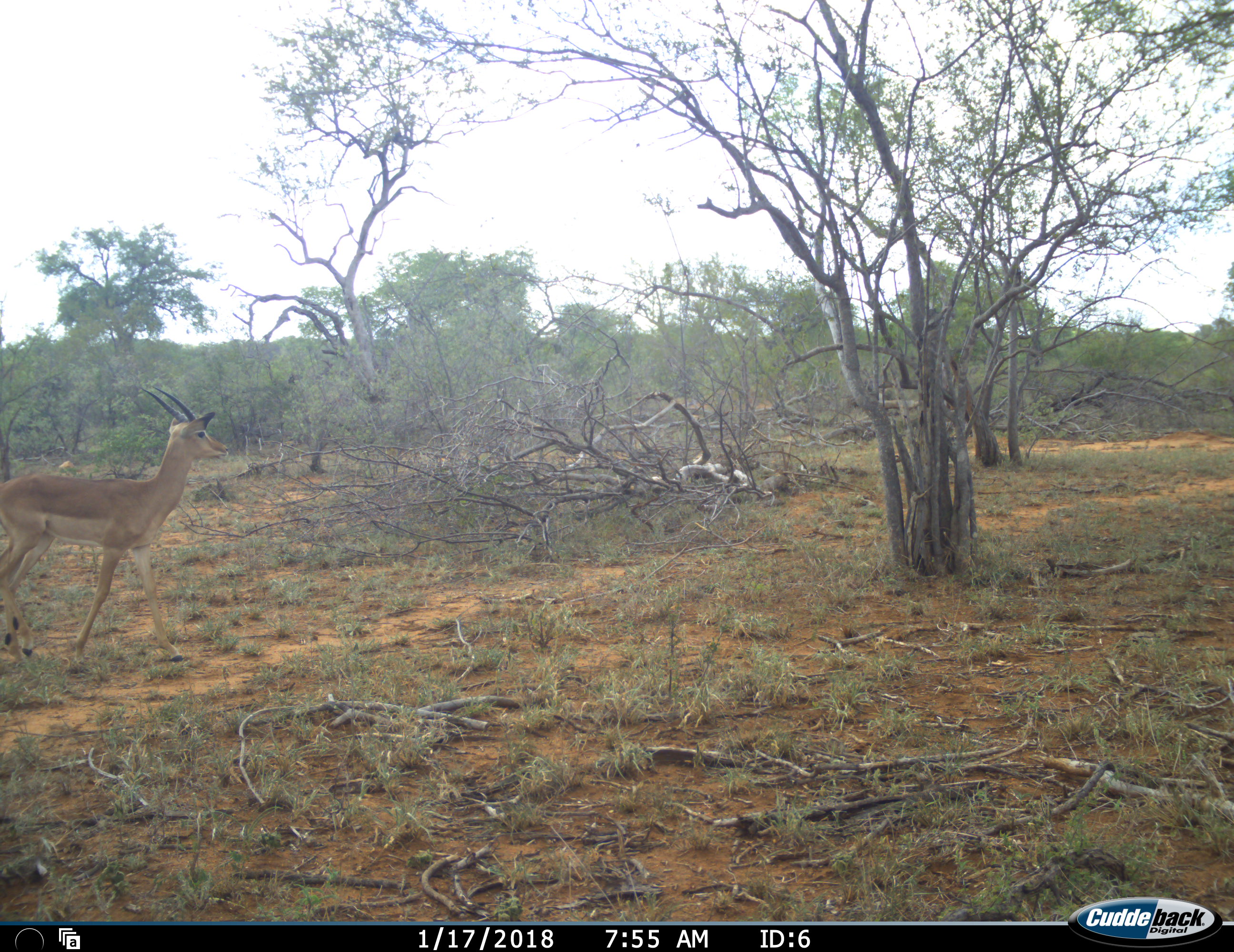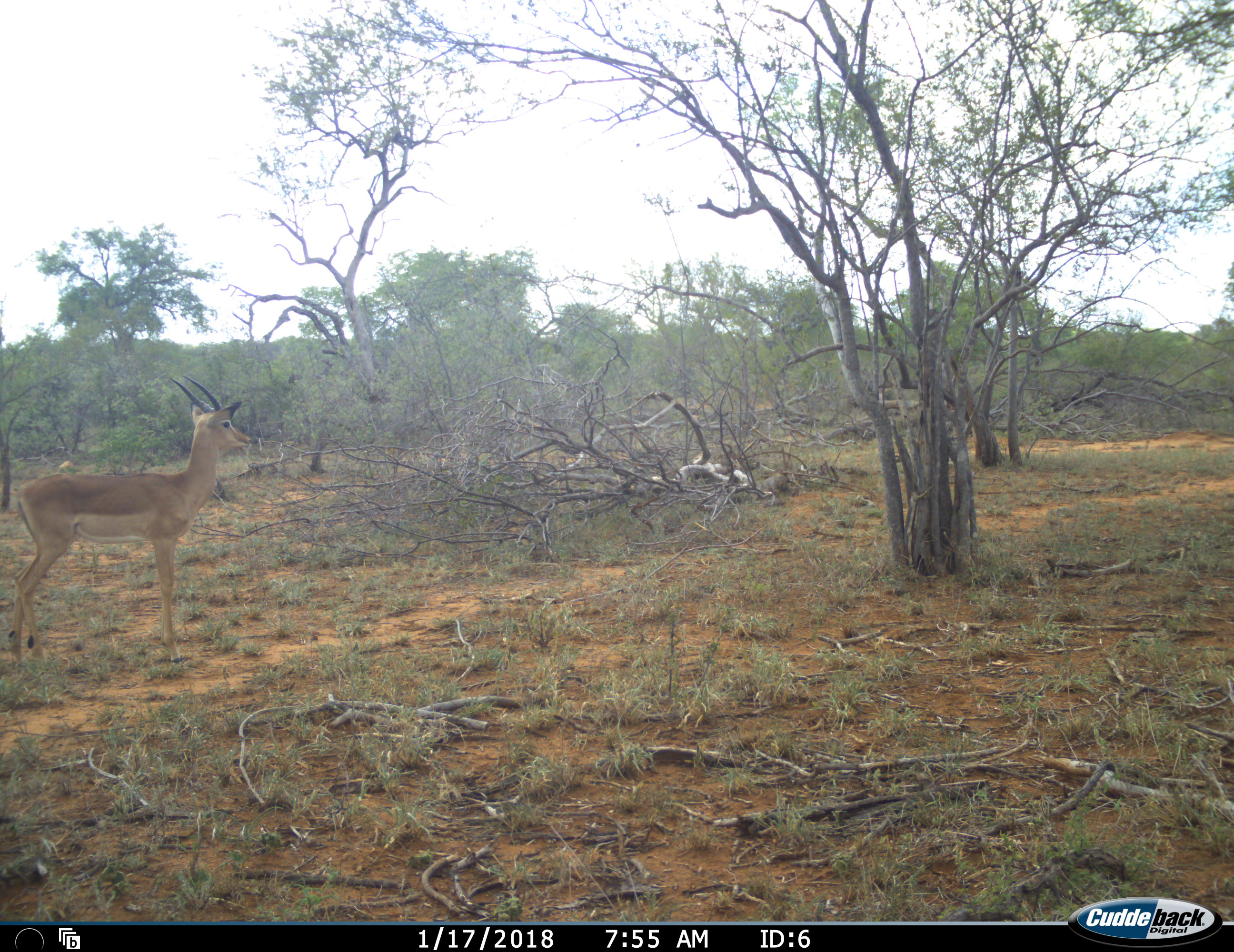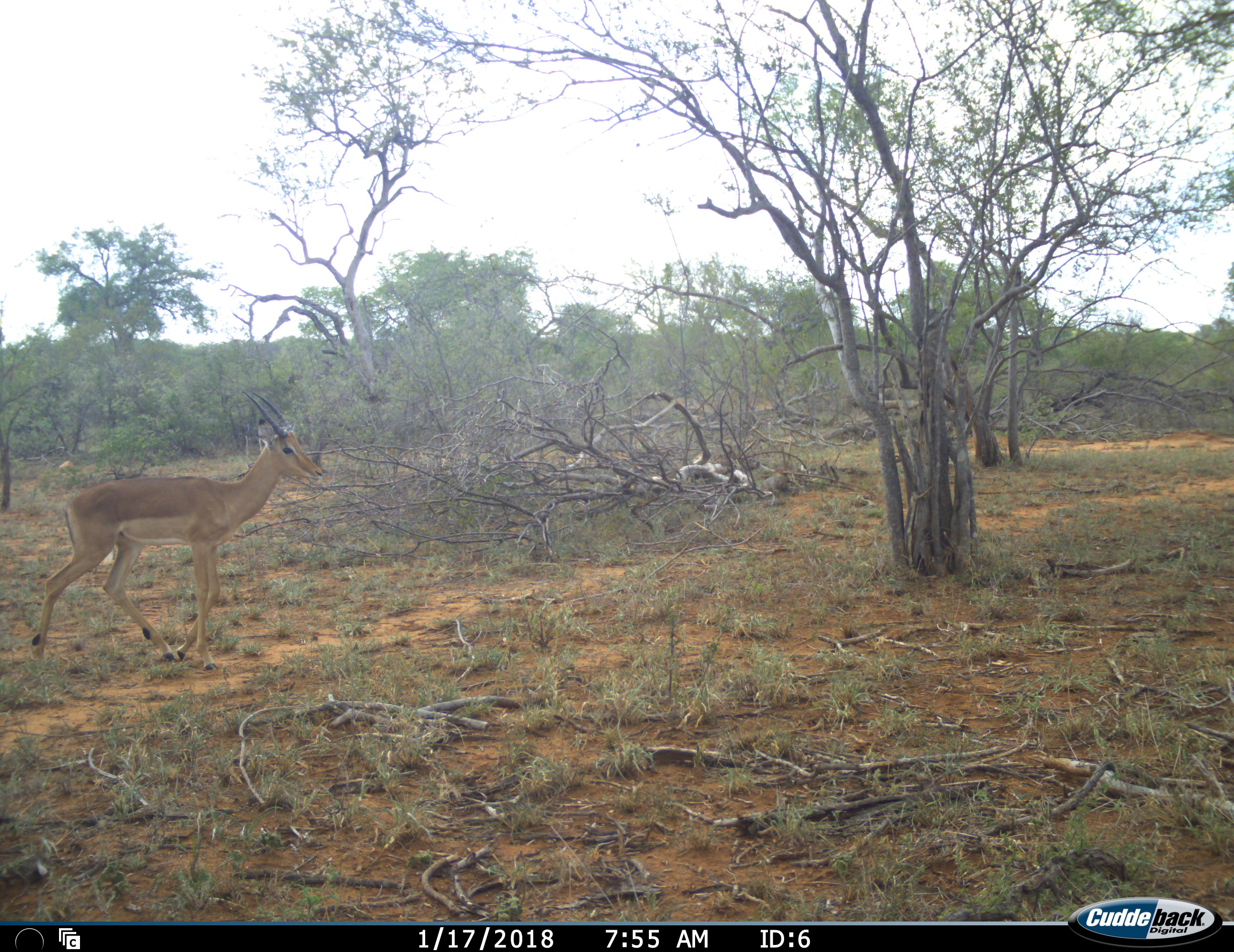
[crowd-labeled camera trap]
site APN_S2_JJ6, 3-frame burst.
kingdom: Animalia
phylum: Chordata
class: Mammalia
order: Artiodactyla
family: Bovidae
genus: Aepyceros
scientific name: Aepyceros melampus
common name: impala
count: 1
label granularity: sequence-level